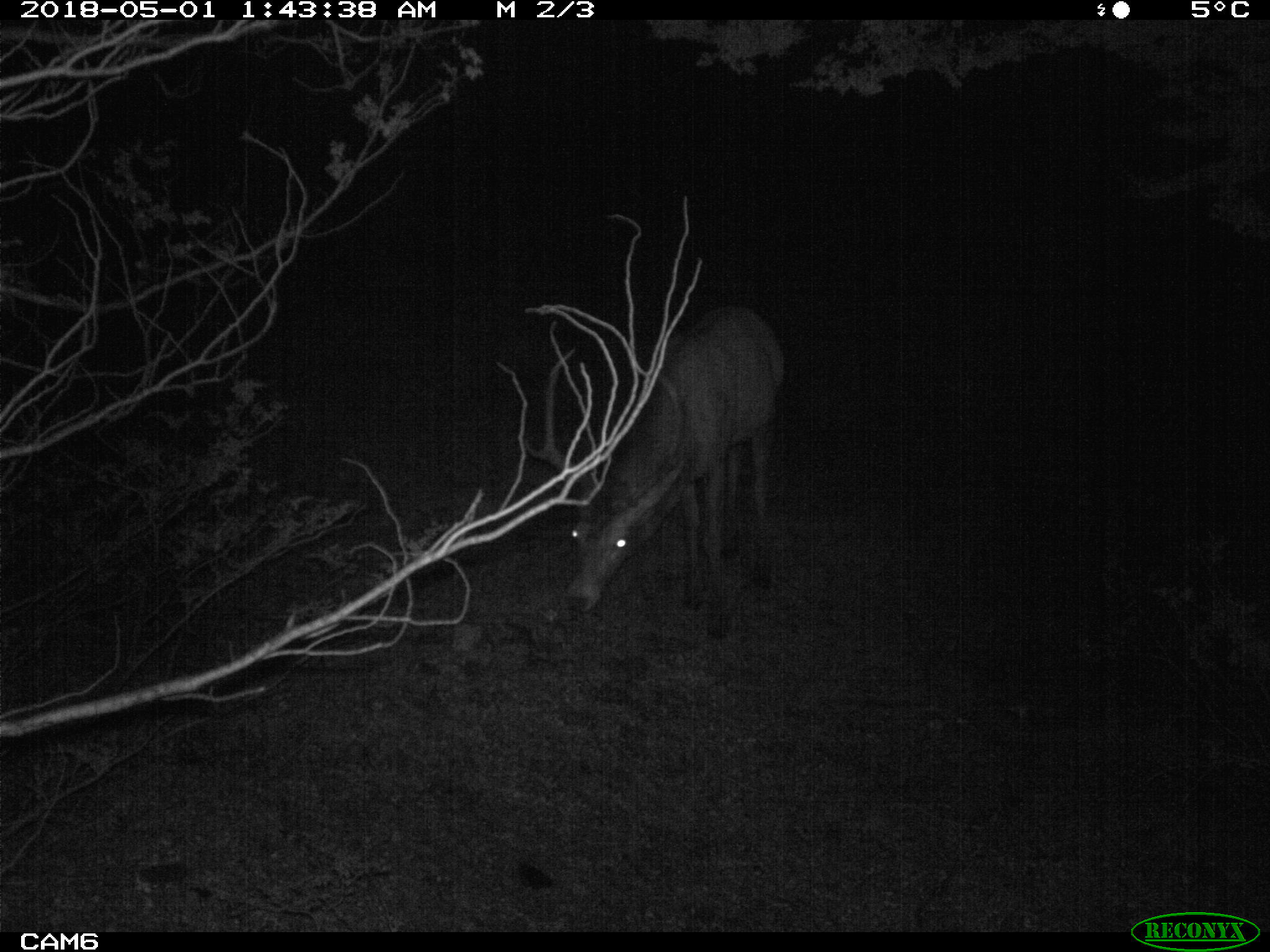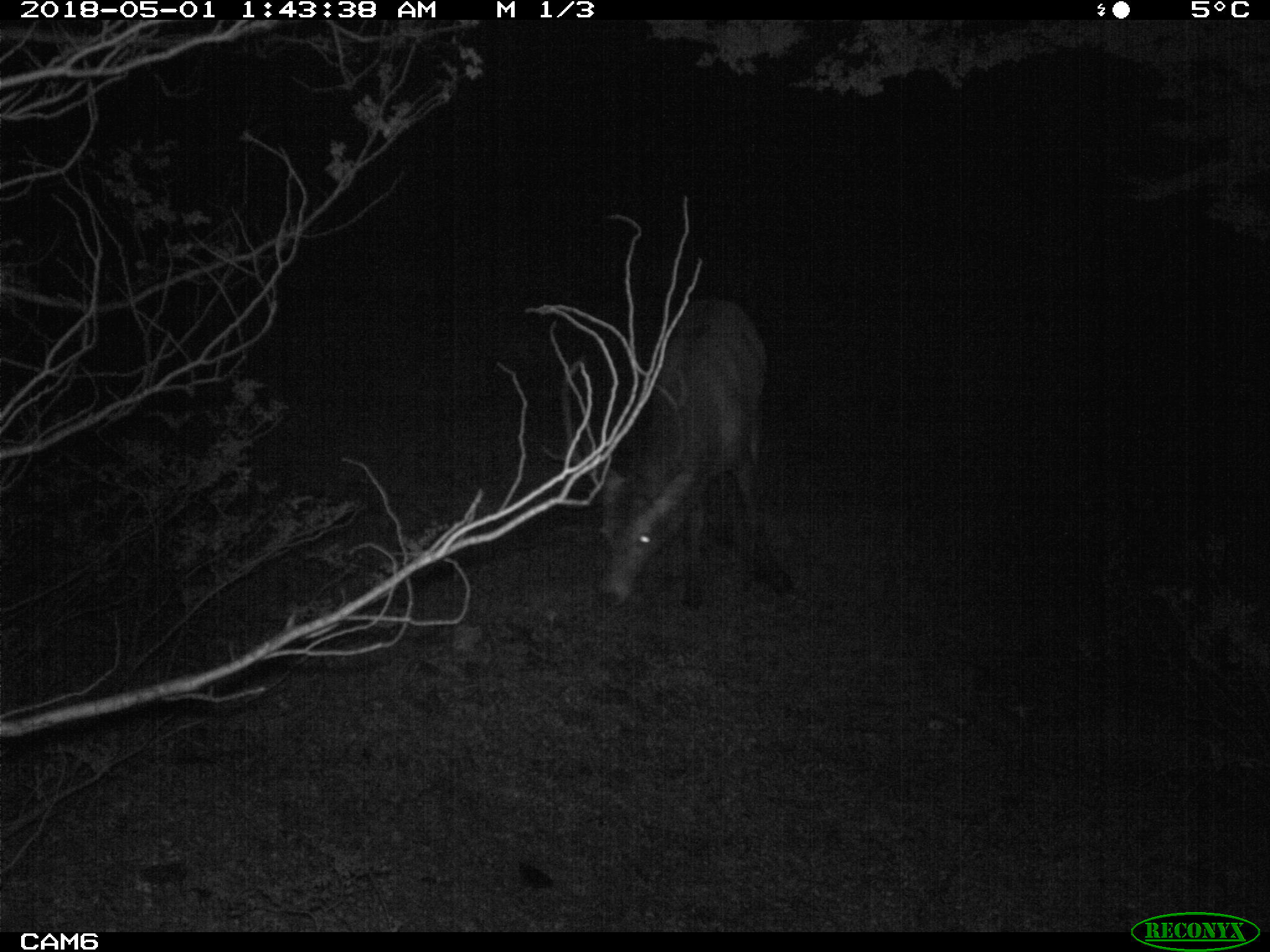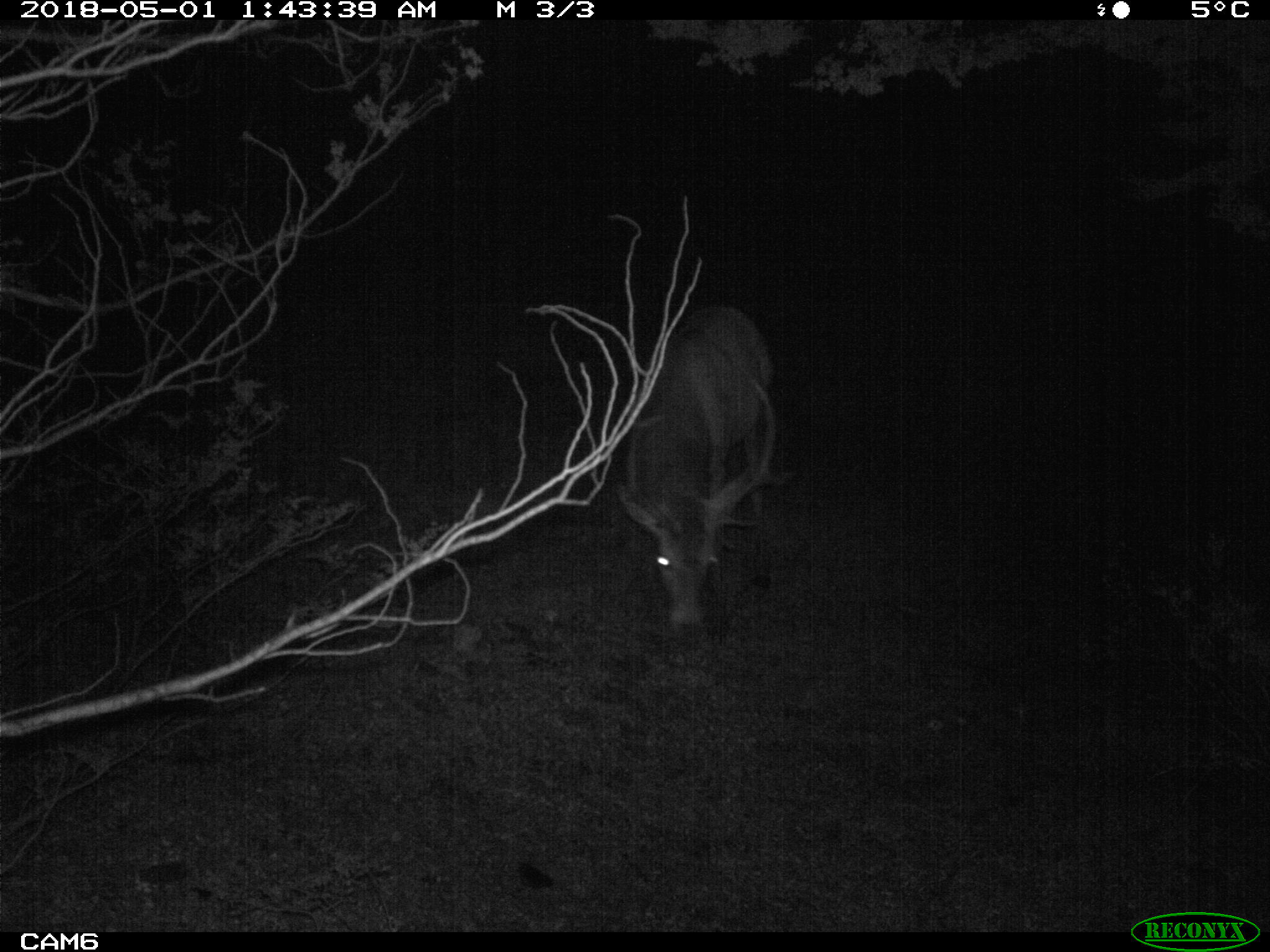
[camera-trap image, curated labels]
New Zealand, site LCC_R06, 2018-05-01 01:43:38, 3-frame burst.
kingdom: Animalia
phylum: Chordata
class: Mammalia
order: Artiodactyla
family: Cervidae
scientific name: Cervidae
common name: deer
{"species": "deer (Cervidae)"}